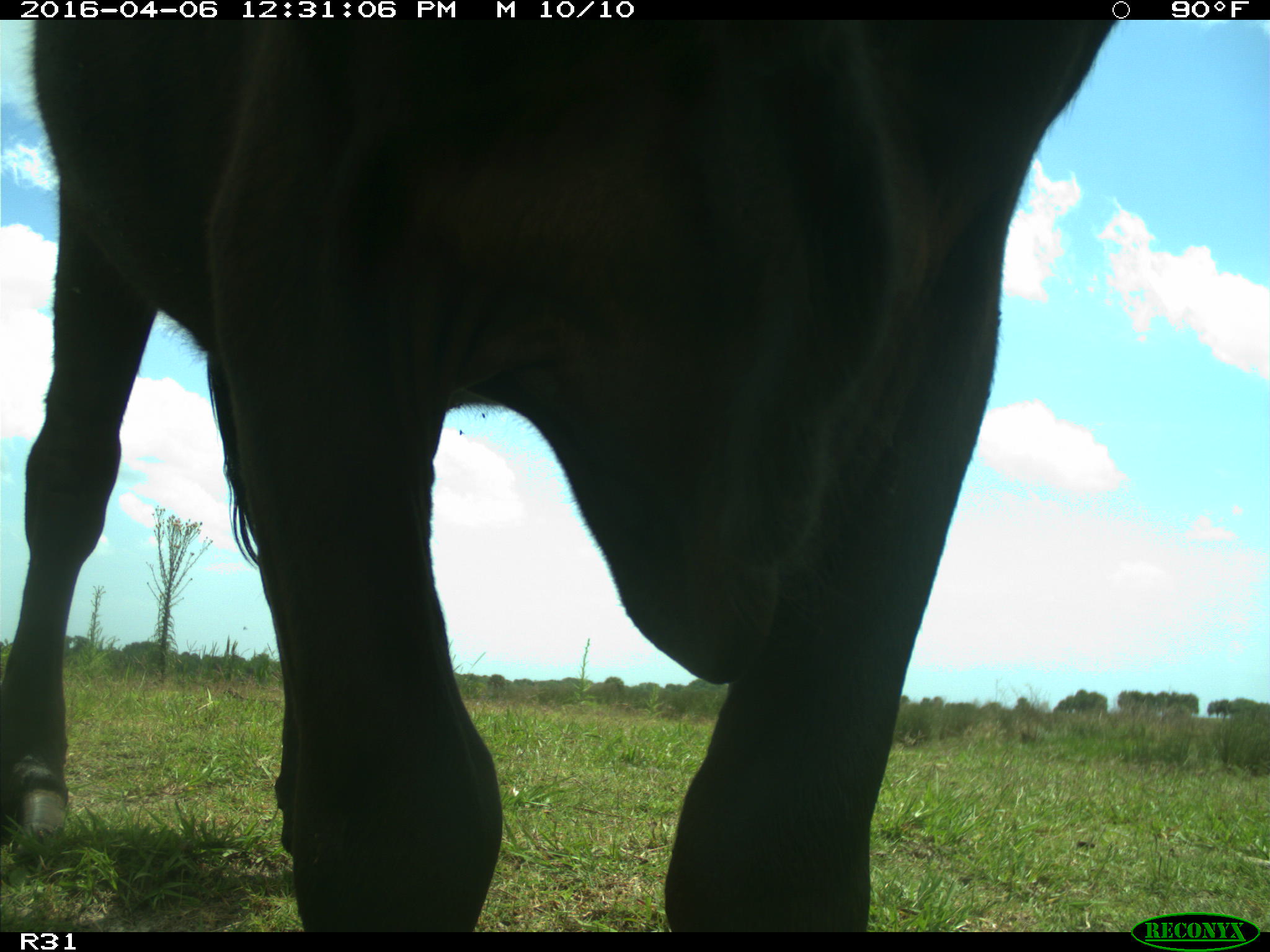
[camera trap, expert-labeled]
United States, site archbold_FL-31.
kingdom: Animalia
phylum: Chordata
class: Mammalia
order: Artiodactyla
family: Bovidae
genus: Bos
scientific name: Bos taurus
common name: domestic cow